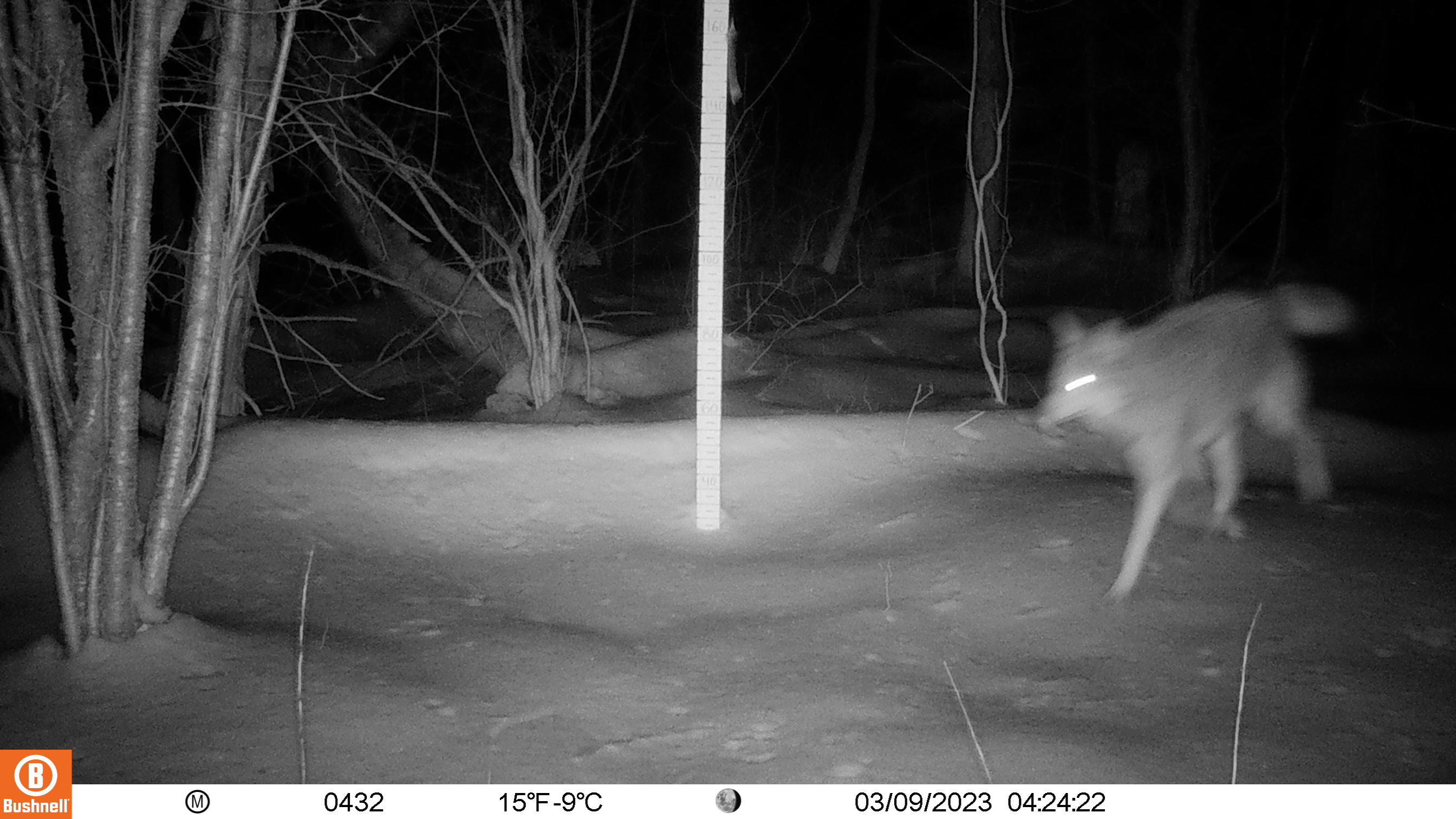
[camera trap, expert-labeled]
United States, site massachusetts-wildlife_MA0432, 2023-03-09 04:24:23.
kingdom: Animalia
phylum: Chordata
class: Mammalia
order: Carnivora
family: Canidae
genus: Canis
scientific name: Canis latrans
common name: coyote